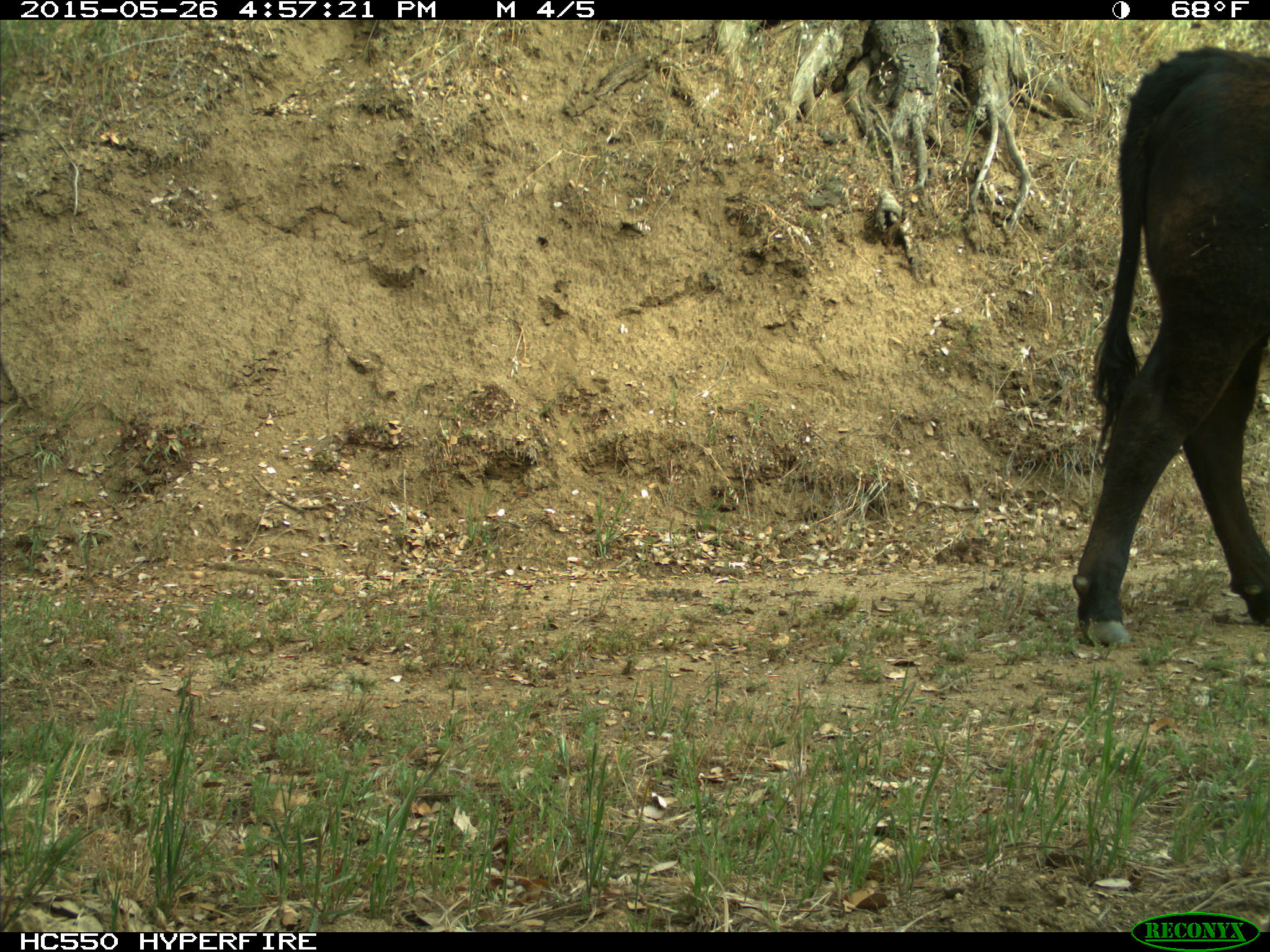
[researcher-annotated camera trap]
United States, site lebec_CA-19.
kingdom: Animalia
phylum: Chordata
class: Mammalia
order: Artiodactyla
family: Bovidae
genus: Bos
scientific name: Bos taurus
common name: domestic cow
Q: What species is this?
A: Bos taurus (domestic cow).